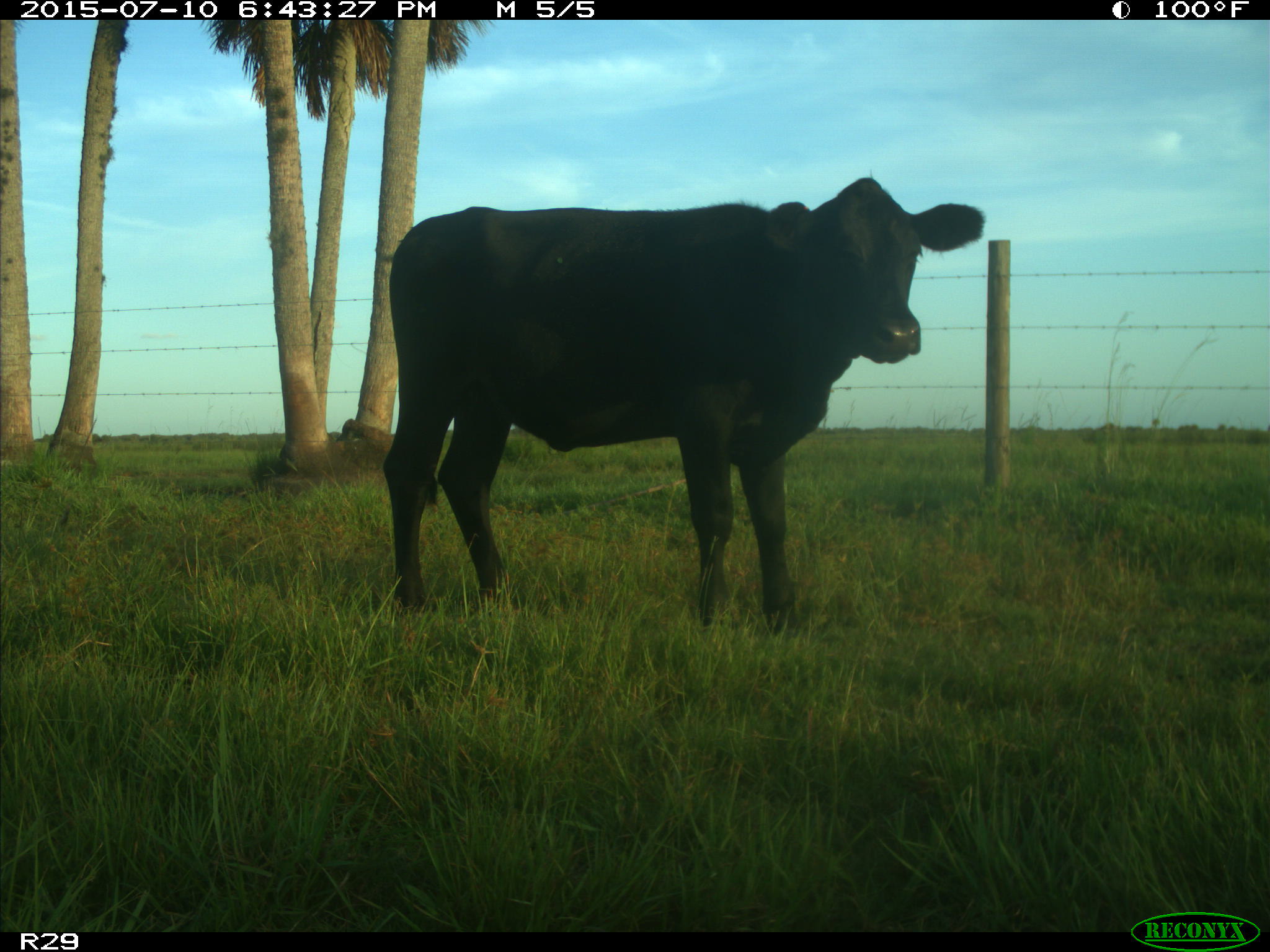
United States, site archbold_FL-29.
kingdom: Animalia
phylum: Chordata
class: Mammalia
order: Artiodactyla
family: Bovidae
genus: Bos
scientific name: Bos taurus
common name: domestic cow